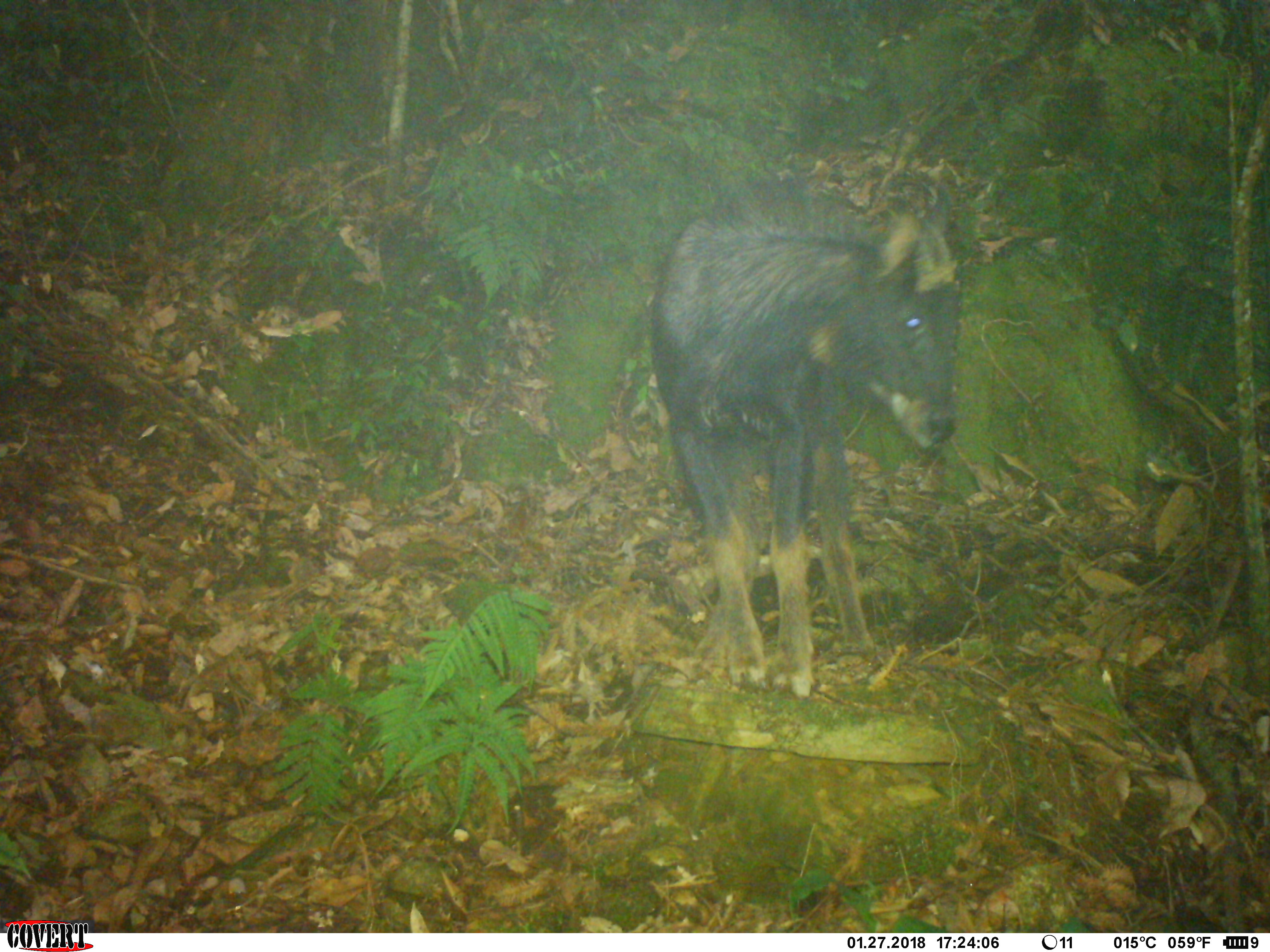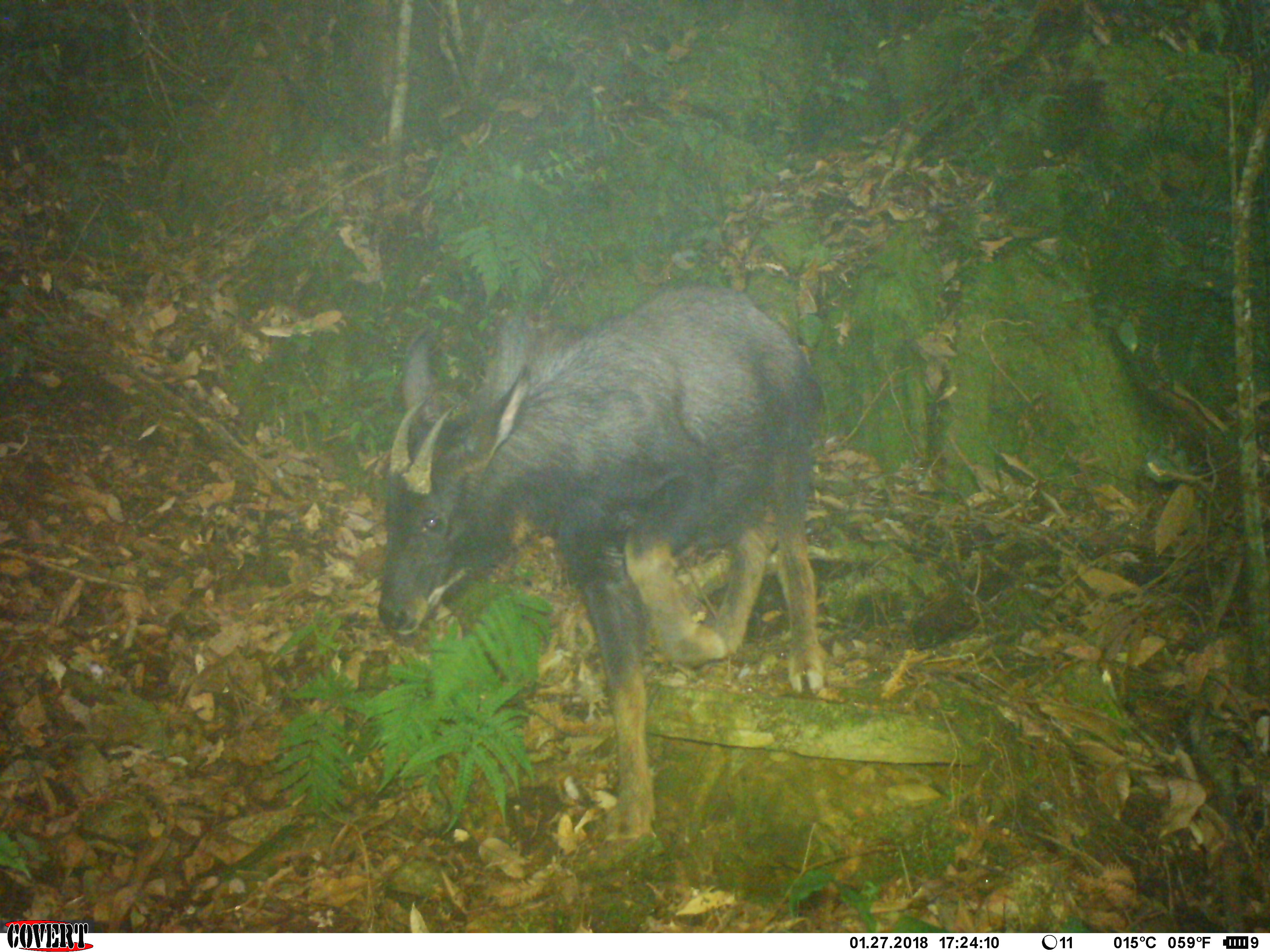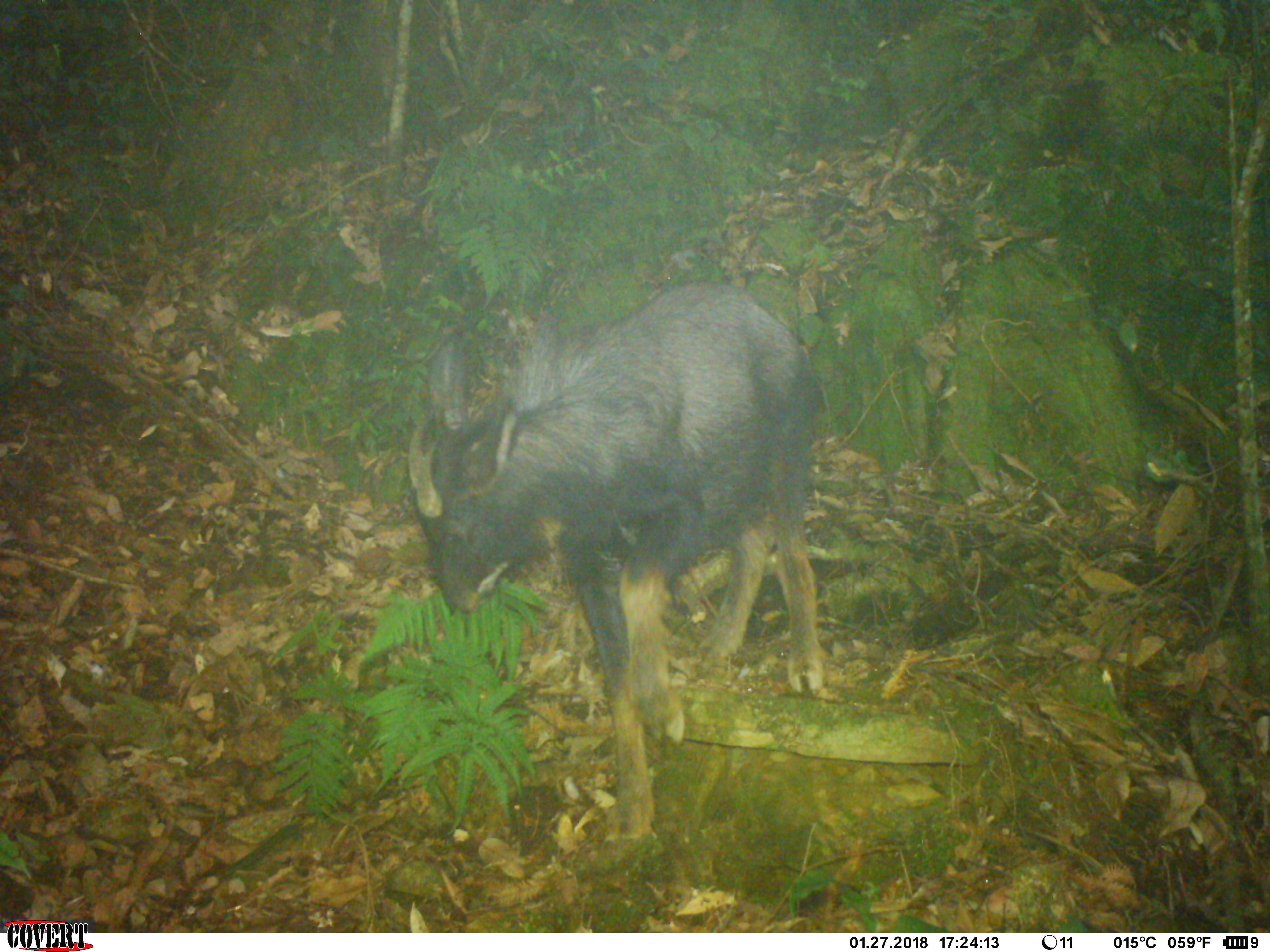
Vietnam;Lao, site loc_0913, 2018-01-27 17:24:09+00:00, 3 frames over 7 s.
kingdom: Animalia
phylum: Chordata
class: Mammalia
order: Artiodactyla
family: Bovidae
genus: Capricornis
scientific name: Capricornis sumatraensis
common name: chinese serow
Chinese serow (Capricornis sumatraensis). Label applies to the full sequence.